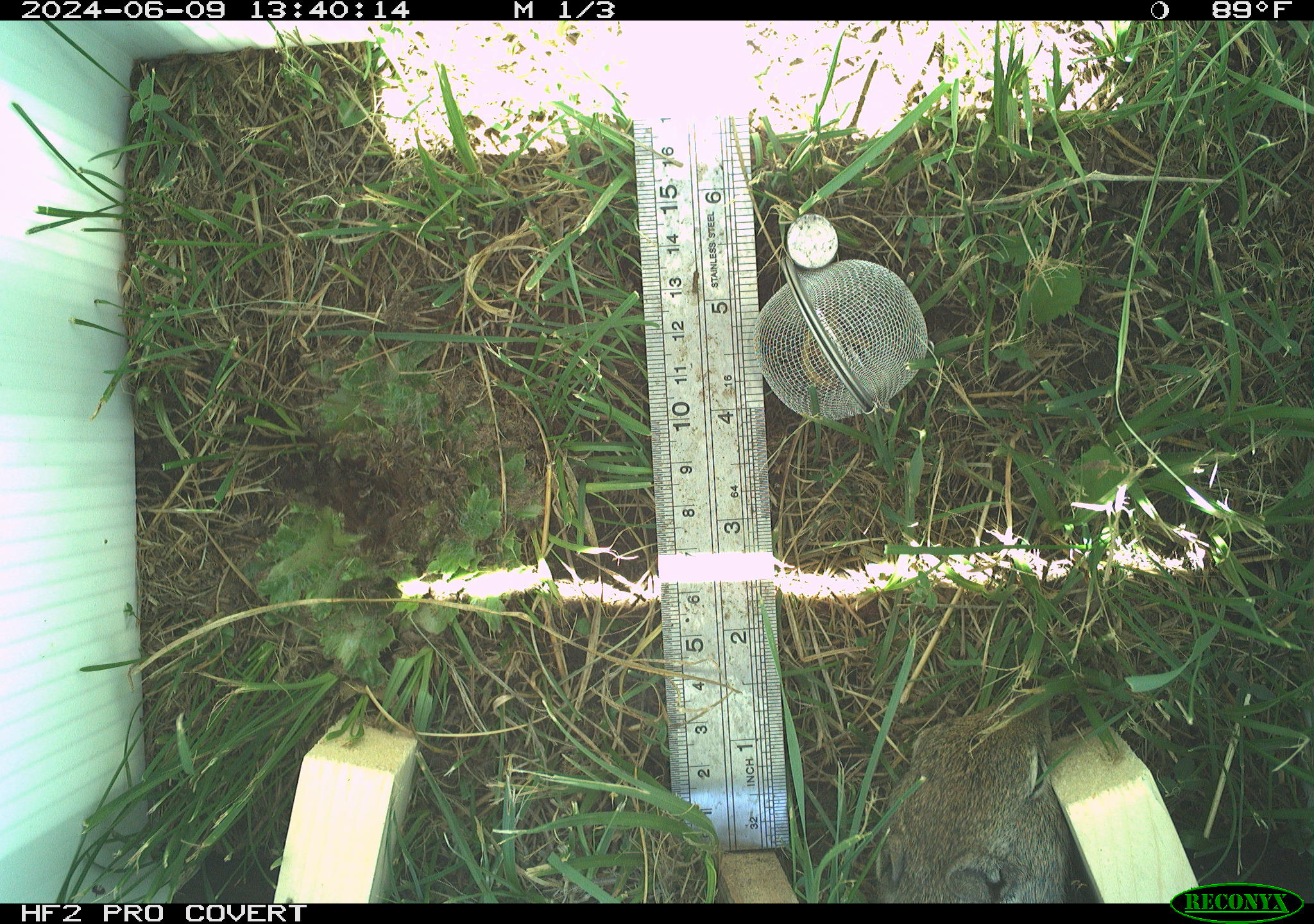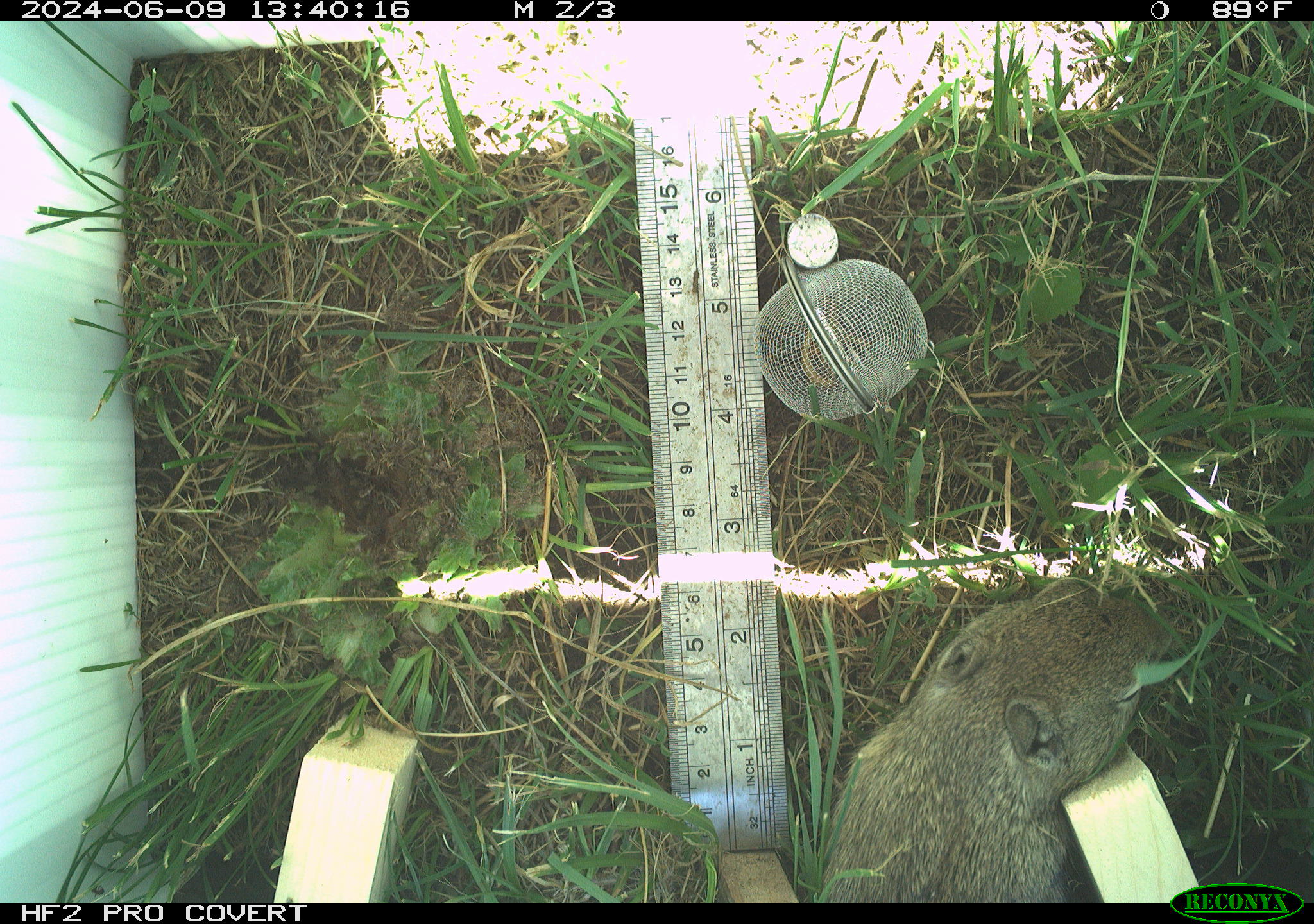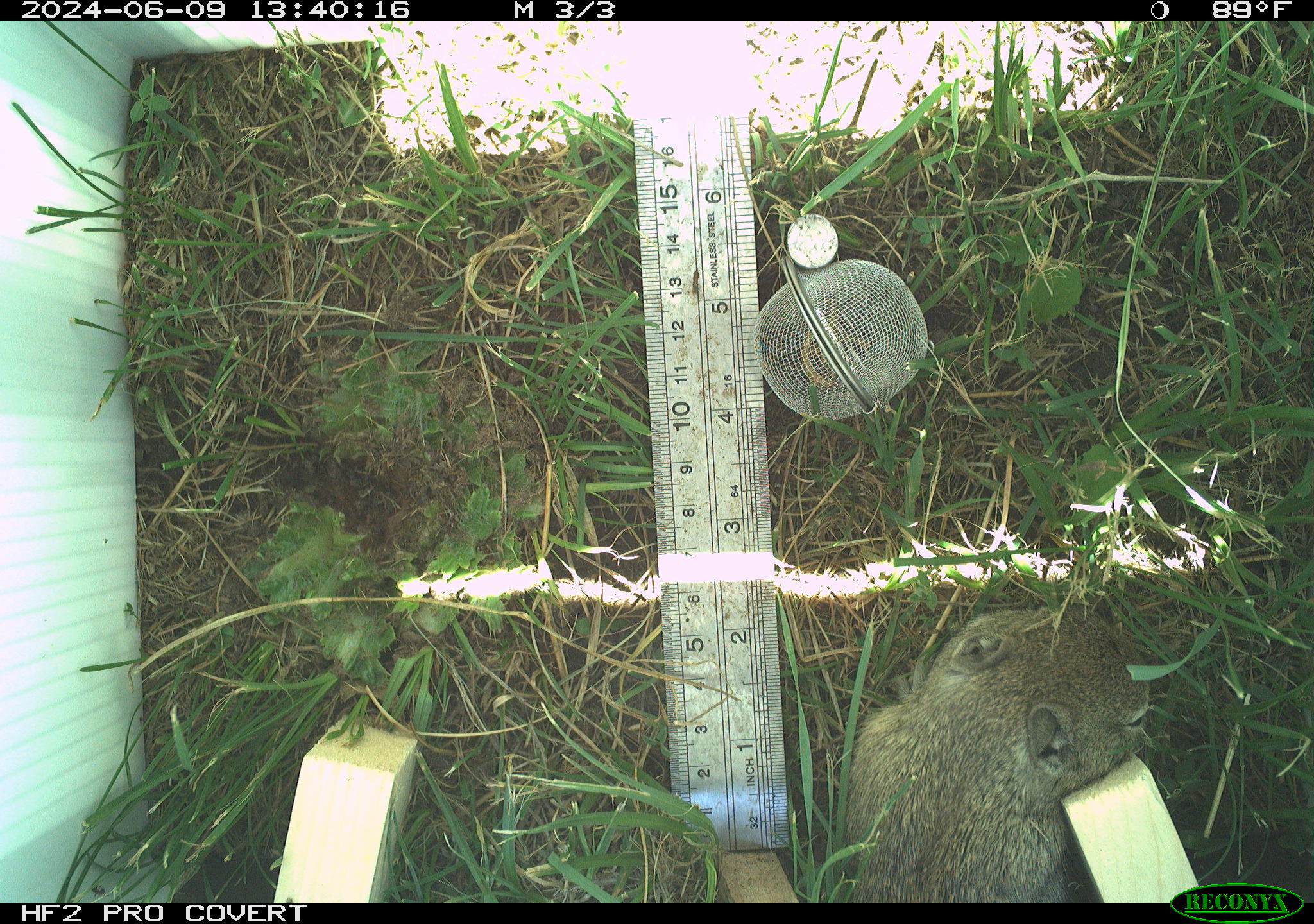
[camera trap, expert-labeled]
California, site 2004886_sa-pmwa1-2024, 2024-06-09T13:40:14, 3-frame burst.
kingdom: Animalia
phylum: Chordata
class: Mammalia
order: Rodentia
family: Sciuridae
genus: Urocitellus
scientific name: Urocitellus beldingi beldingi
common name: belding's ground squirrel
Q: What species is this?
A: Belding's ground squirrel (Urocitellus beldingi beldingi).